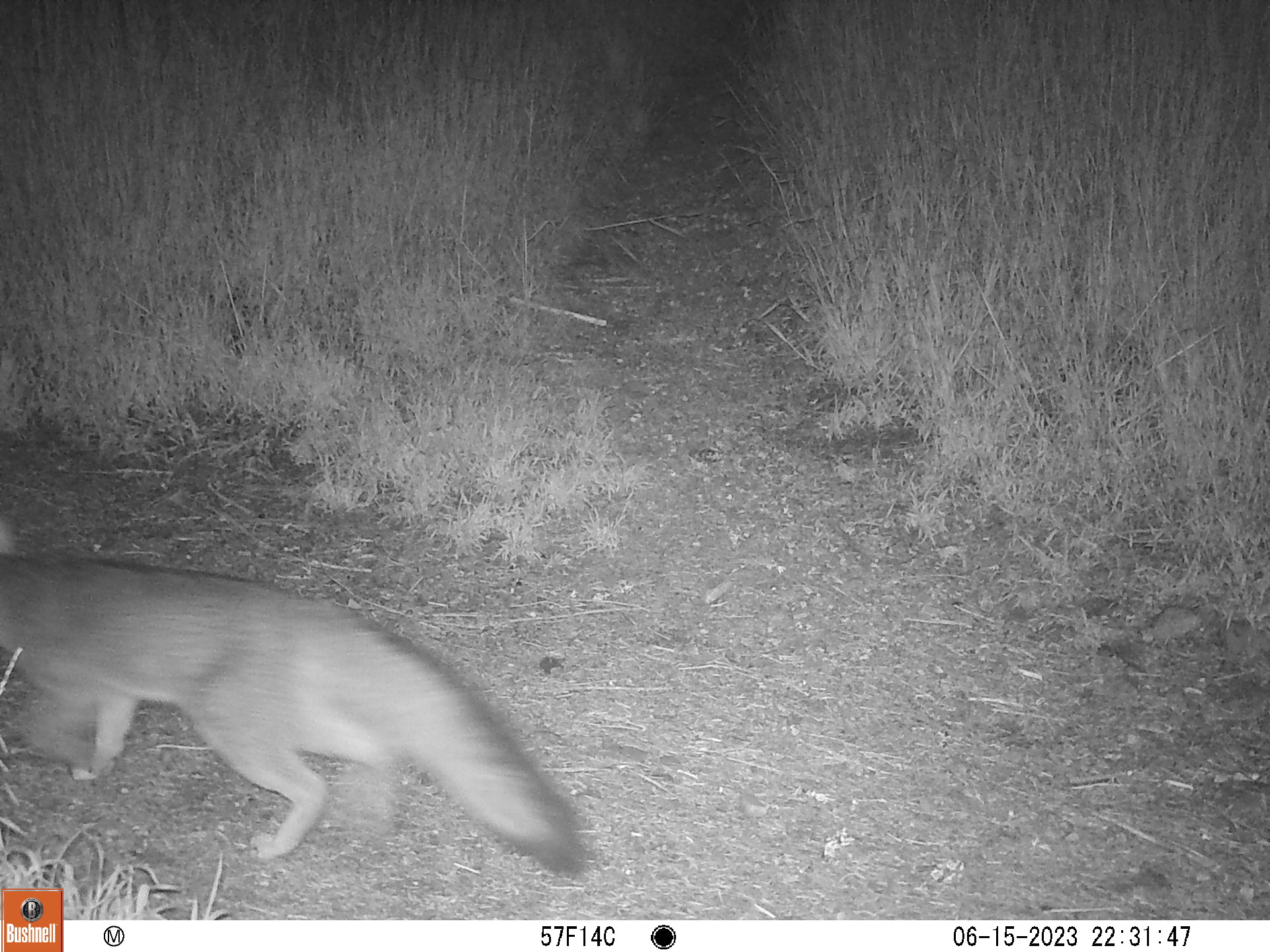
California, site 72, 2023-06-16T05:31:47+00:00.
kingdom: Animalia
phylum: Chordata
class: Mammalia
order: Carnivora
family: Canidae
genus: Urocyon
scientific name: Urocyon cinereoargenteus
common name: gray fox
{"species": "gray fox (Urocyon cinereoargenteus)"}